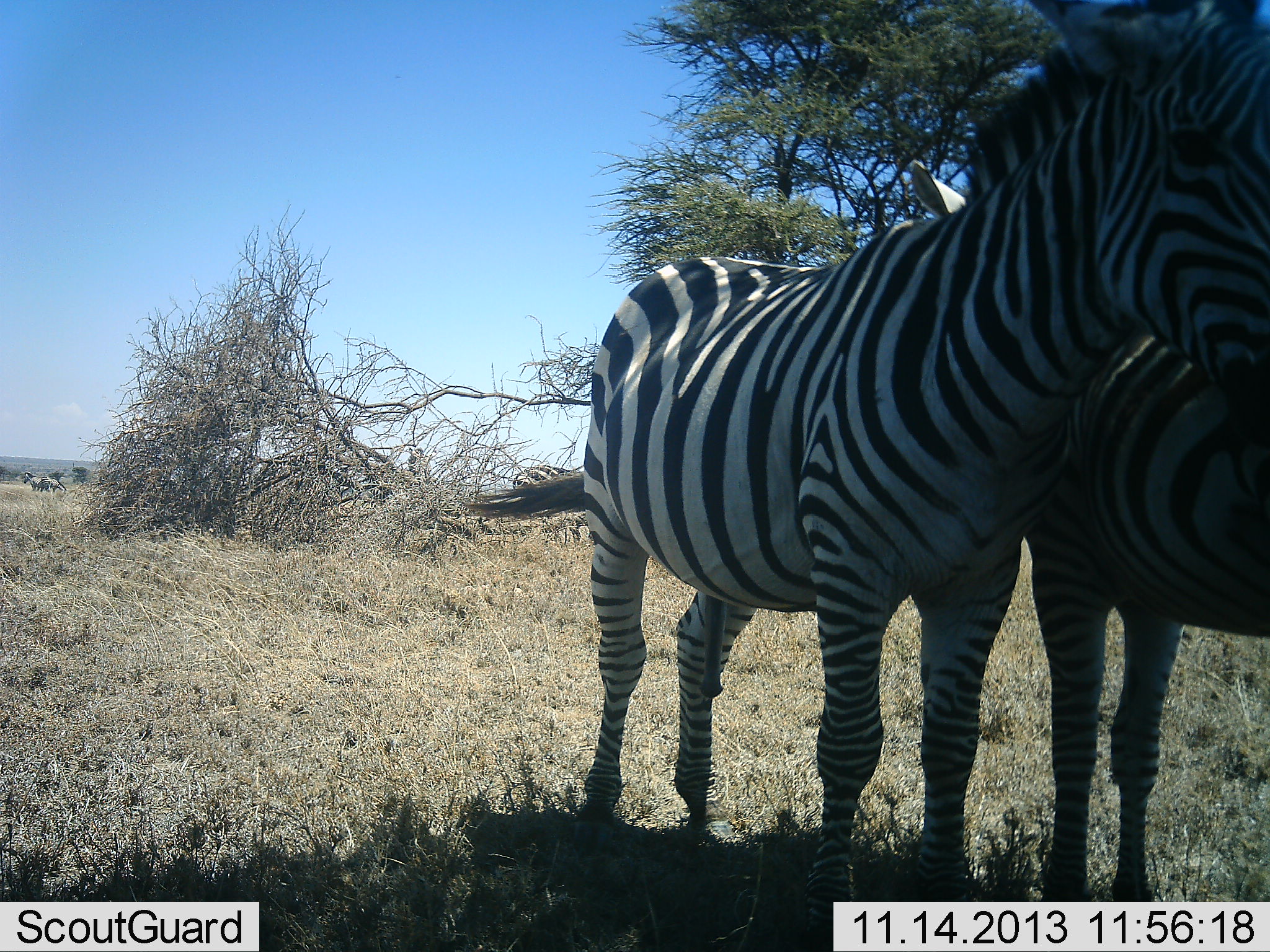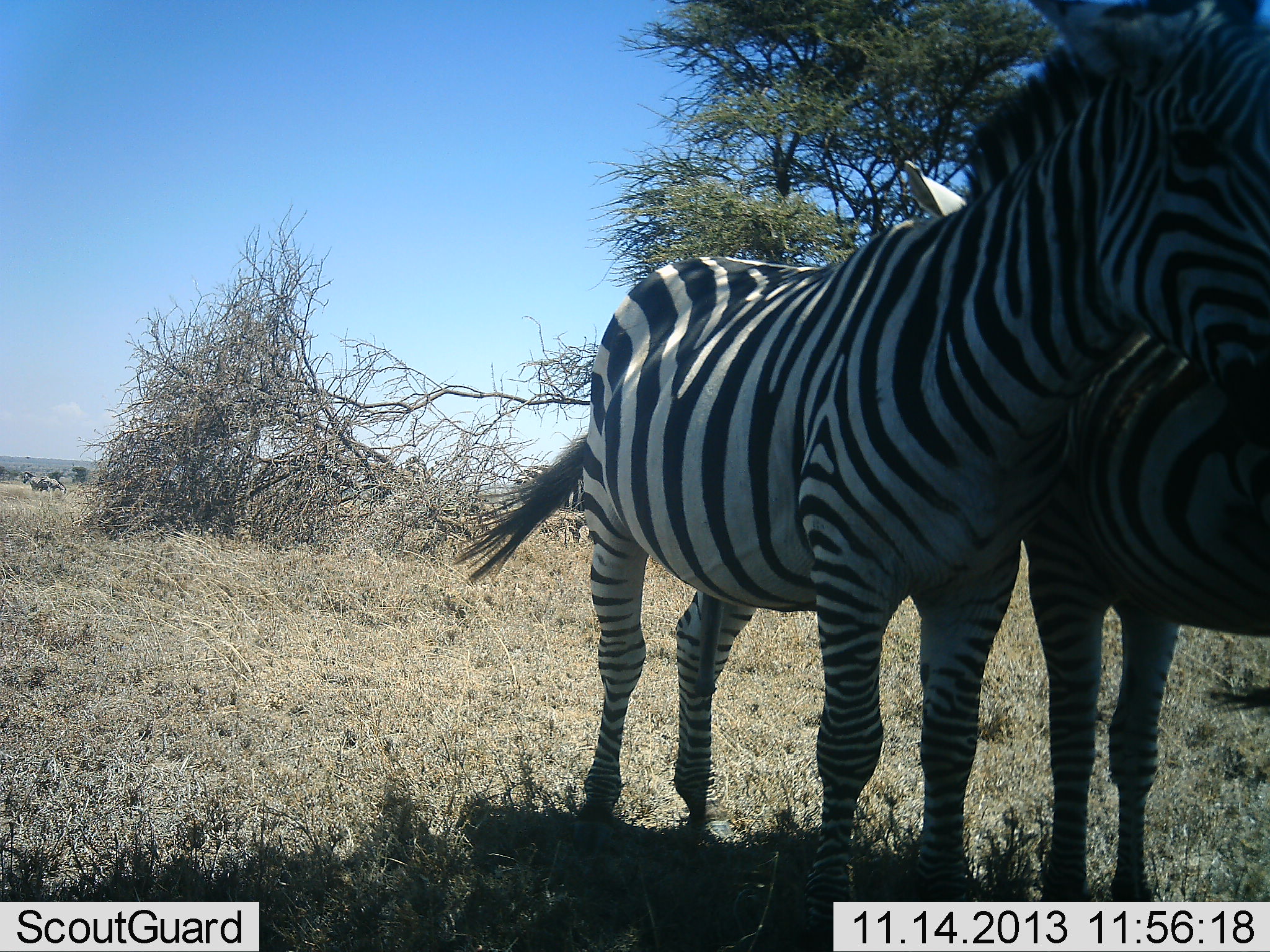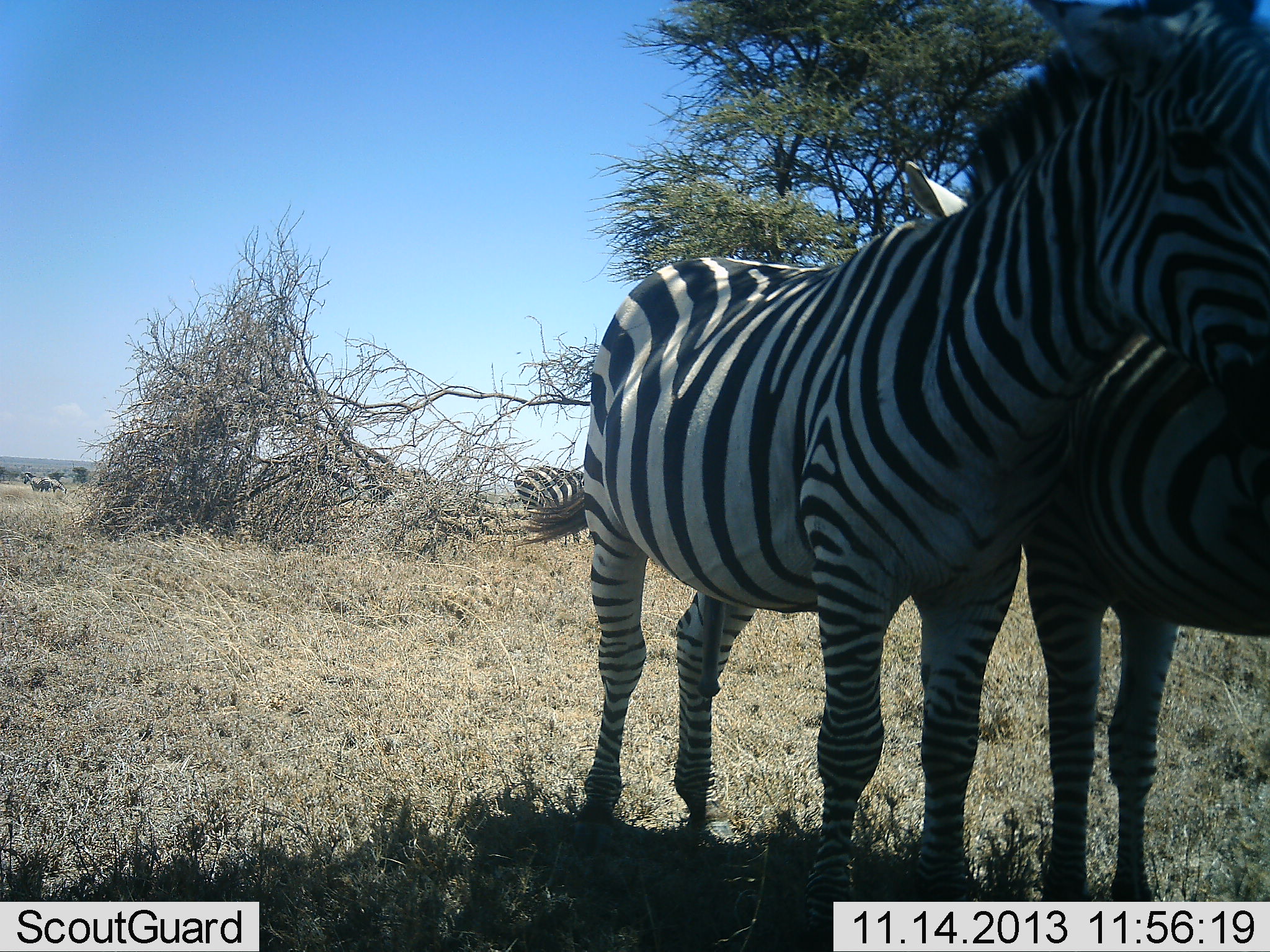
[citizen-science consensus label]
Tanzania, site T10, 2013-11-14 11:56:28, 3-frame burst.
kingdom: Animalia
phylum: Chordata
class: Mammalia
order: Perissodactyla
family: Equidae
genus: Equus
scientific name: Equus quagga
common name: plains zebra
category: zebra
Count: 2.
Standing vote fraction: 93%.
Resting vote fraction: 10%.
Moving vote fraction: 7%.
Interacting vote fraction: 33%.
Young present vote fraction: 0%.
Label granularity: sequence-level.